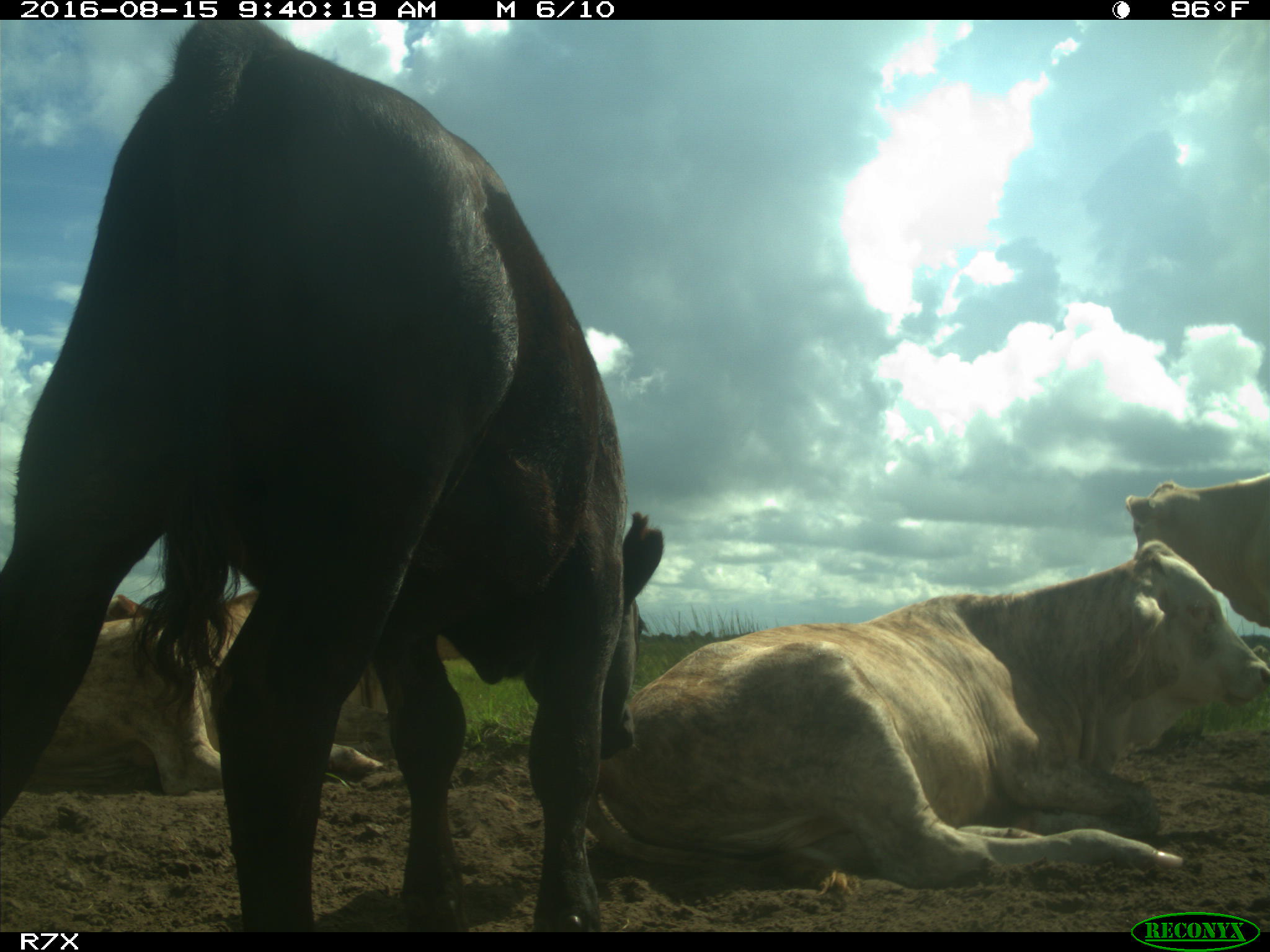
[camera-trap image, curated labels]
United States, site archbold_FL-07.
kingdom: Animalia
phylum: Chordata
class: Mammalia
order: Artiodactyla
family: Bovidae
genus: Bos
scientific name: Bos taurus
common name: domestic cow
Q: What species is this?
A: Bos taurus (domestic cow).